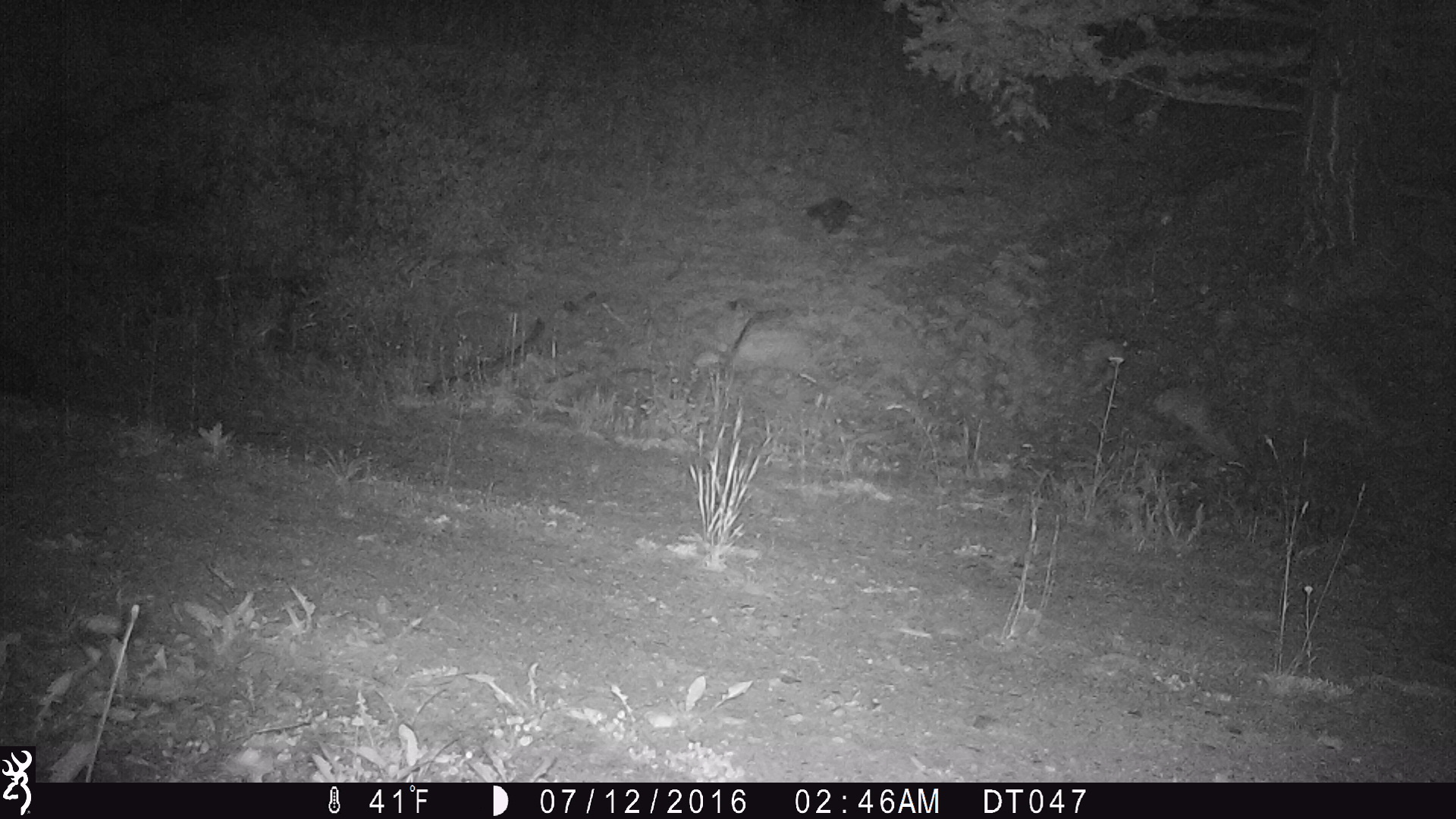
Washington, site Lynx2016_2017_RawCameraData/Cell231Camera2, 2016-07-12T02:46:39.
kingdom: Animalia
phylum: Chordata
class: Mammalia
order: Lagomorpha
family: Leporidae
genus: Lepus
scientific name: Lepus americanus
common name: snowshoe hare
Lepus americanus (snowshoe hare). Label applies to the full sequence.